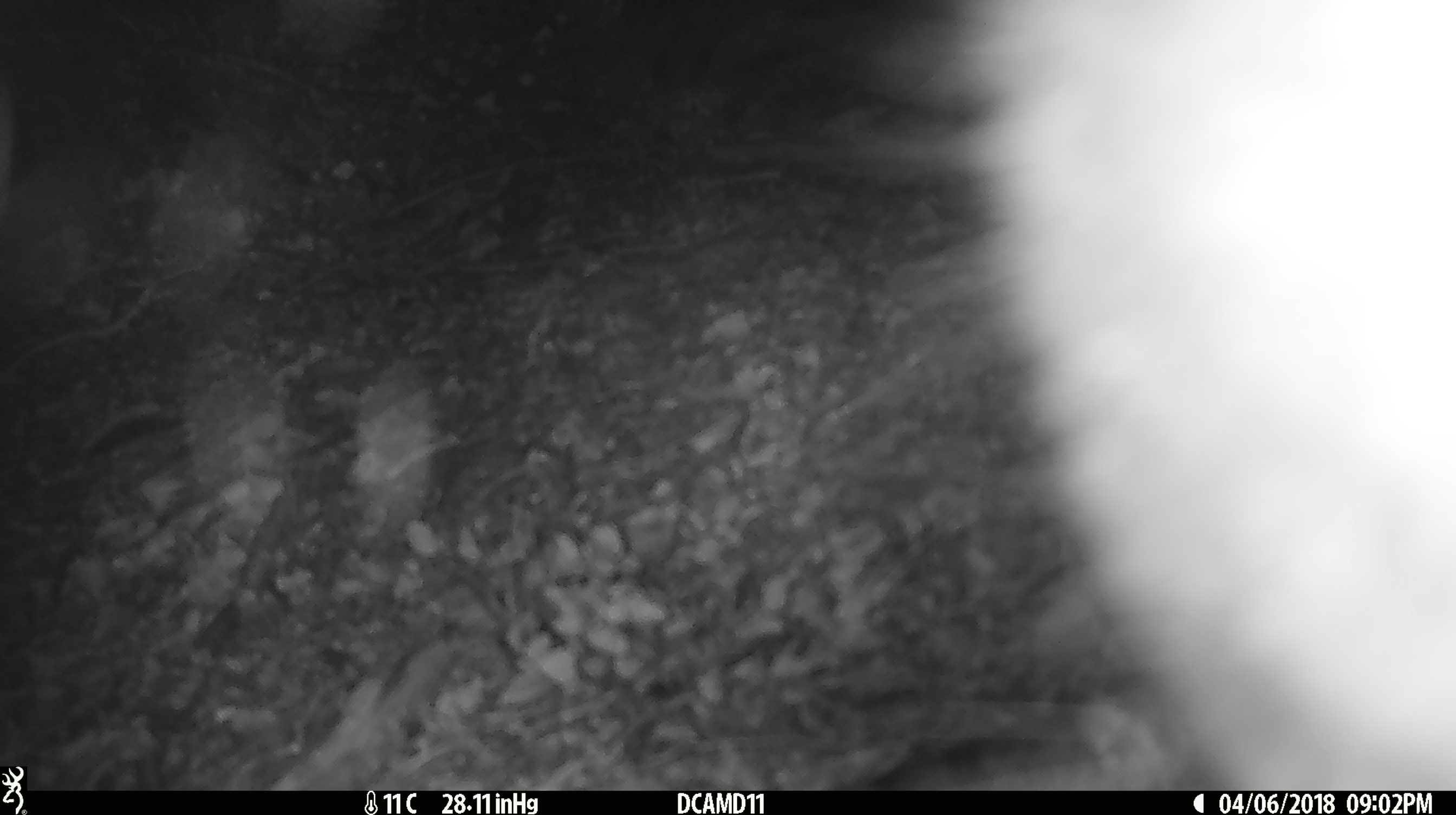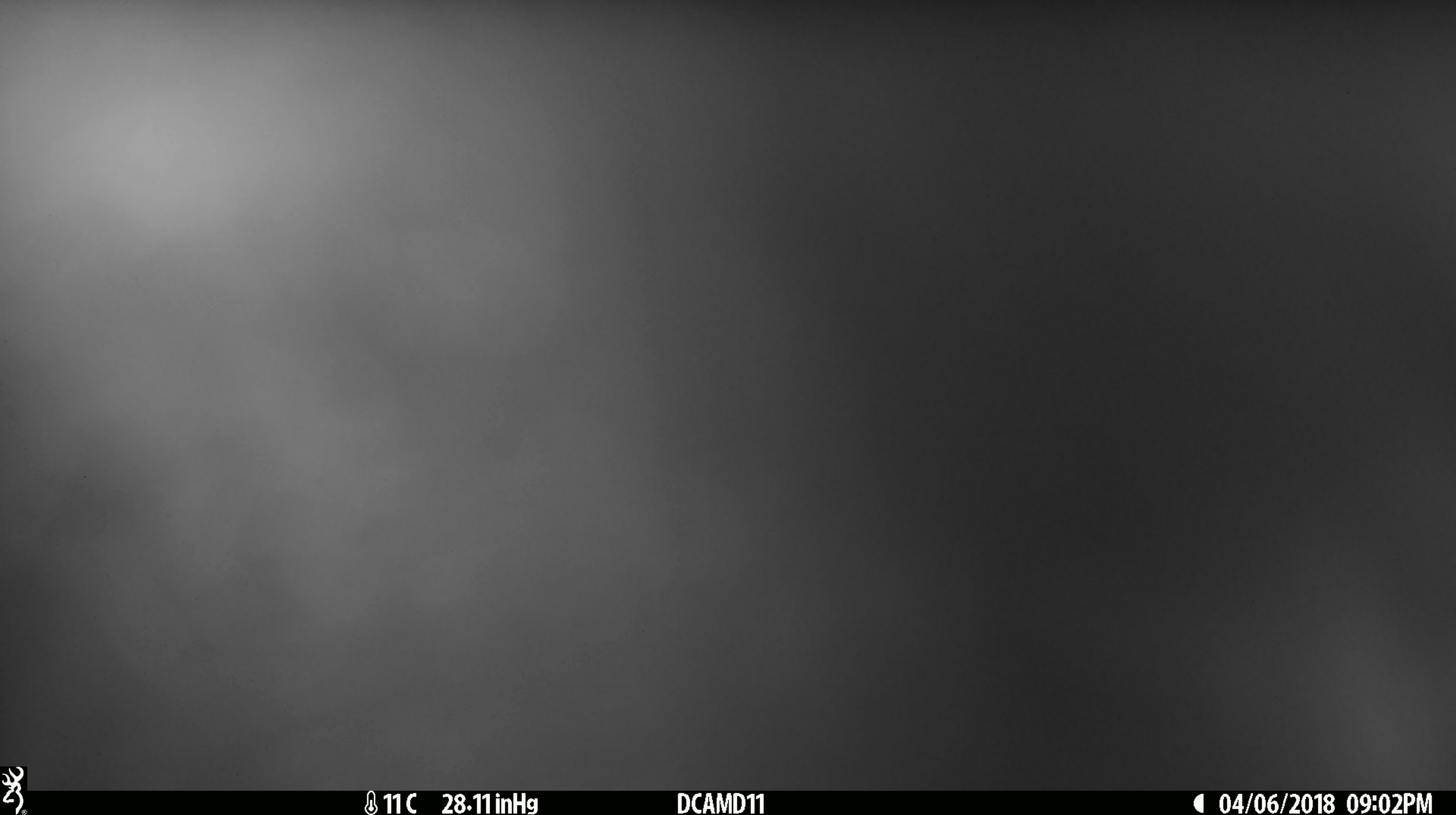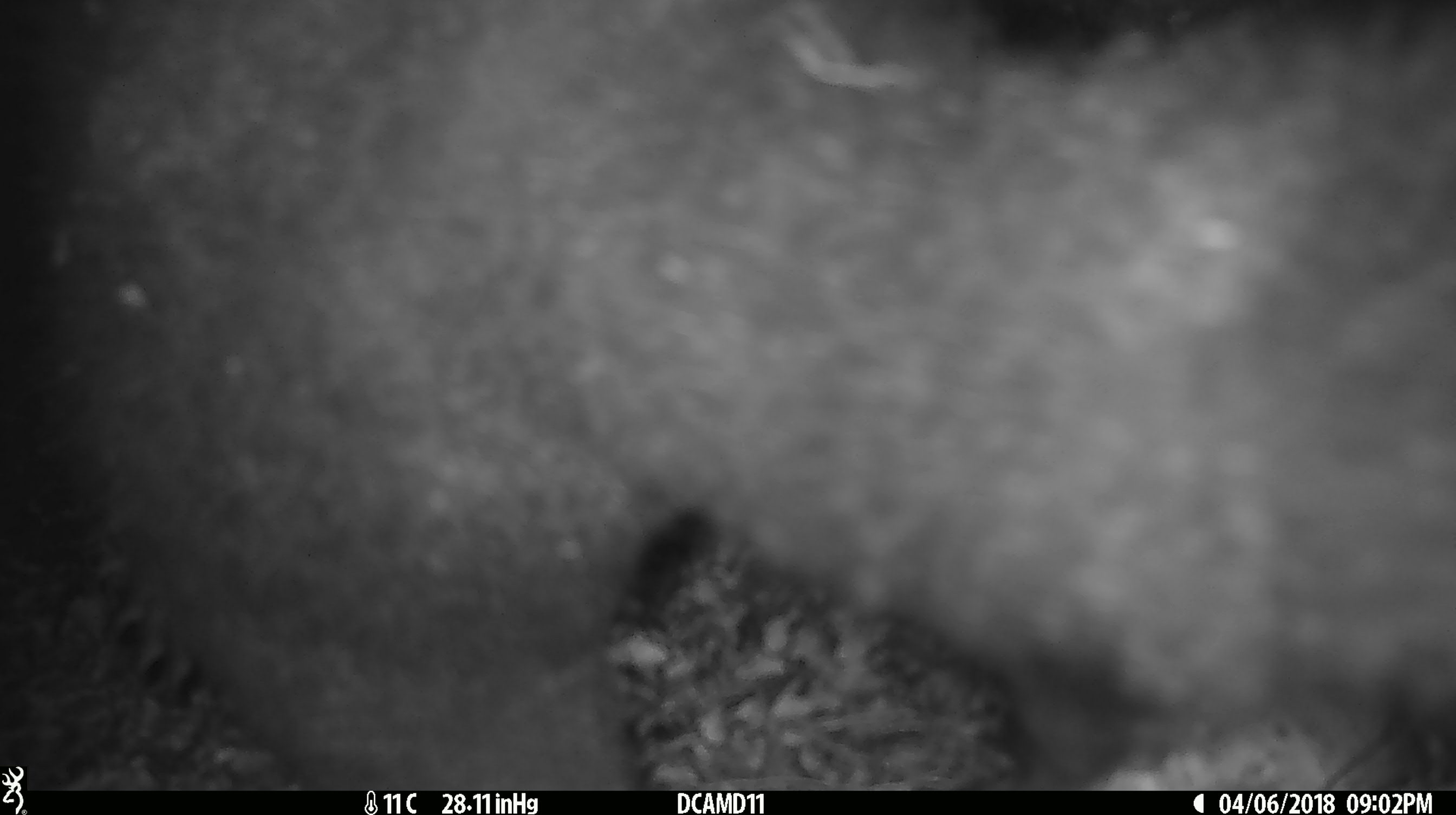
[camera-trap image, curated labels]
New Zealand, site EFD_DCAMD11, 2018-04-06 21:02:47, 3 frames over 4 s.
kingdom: Animalia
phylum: Chordata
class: Mammalia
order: Diprotodontia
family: Phalangeridae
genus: Trichosurus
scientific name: Trichosurus vulpecula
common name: common brushtail possum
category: possum